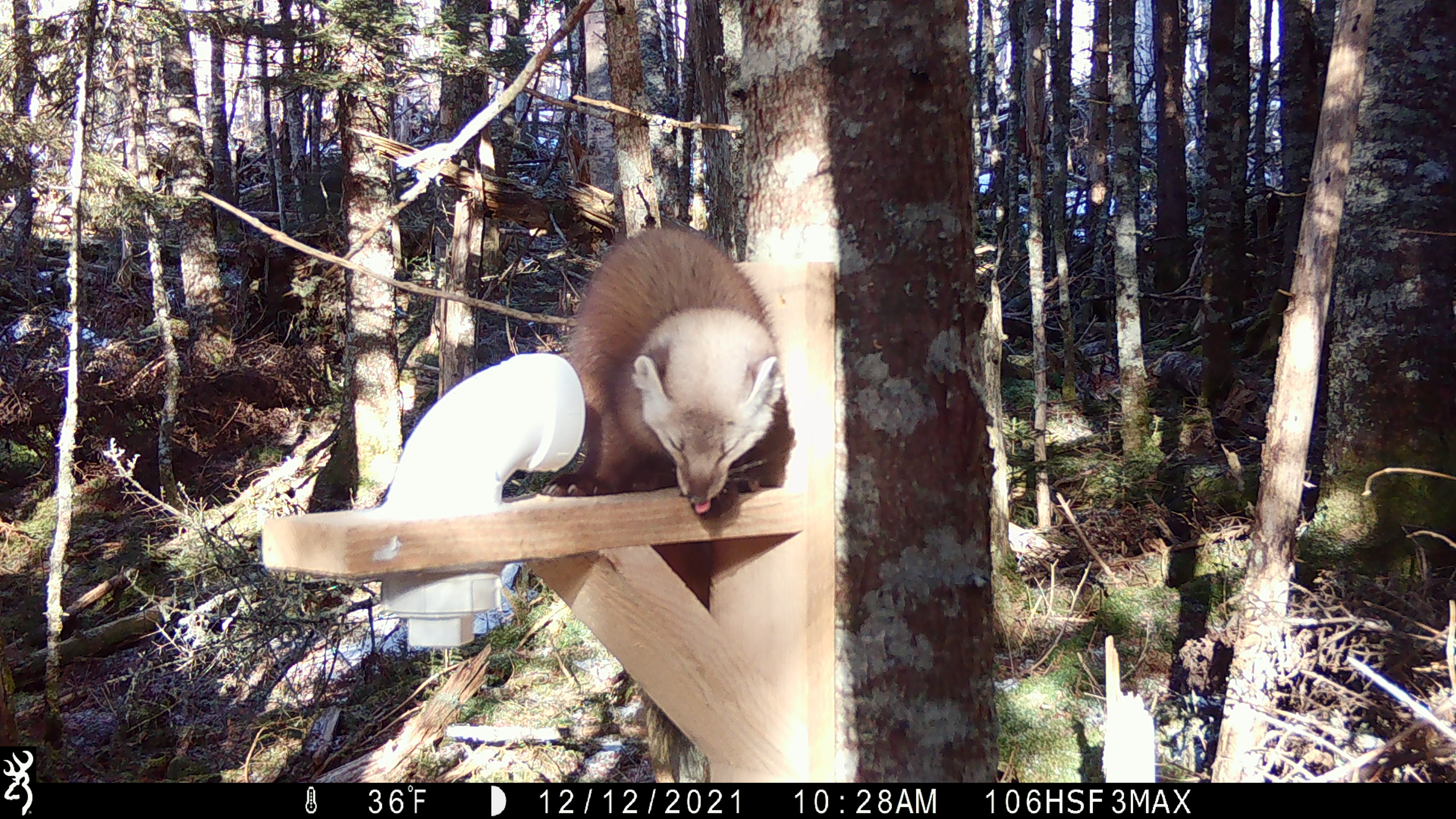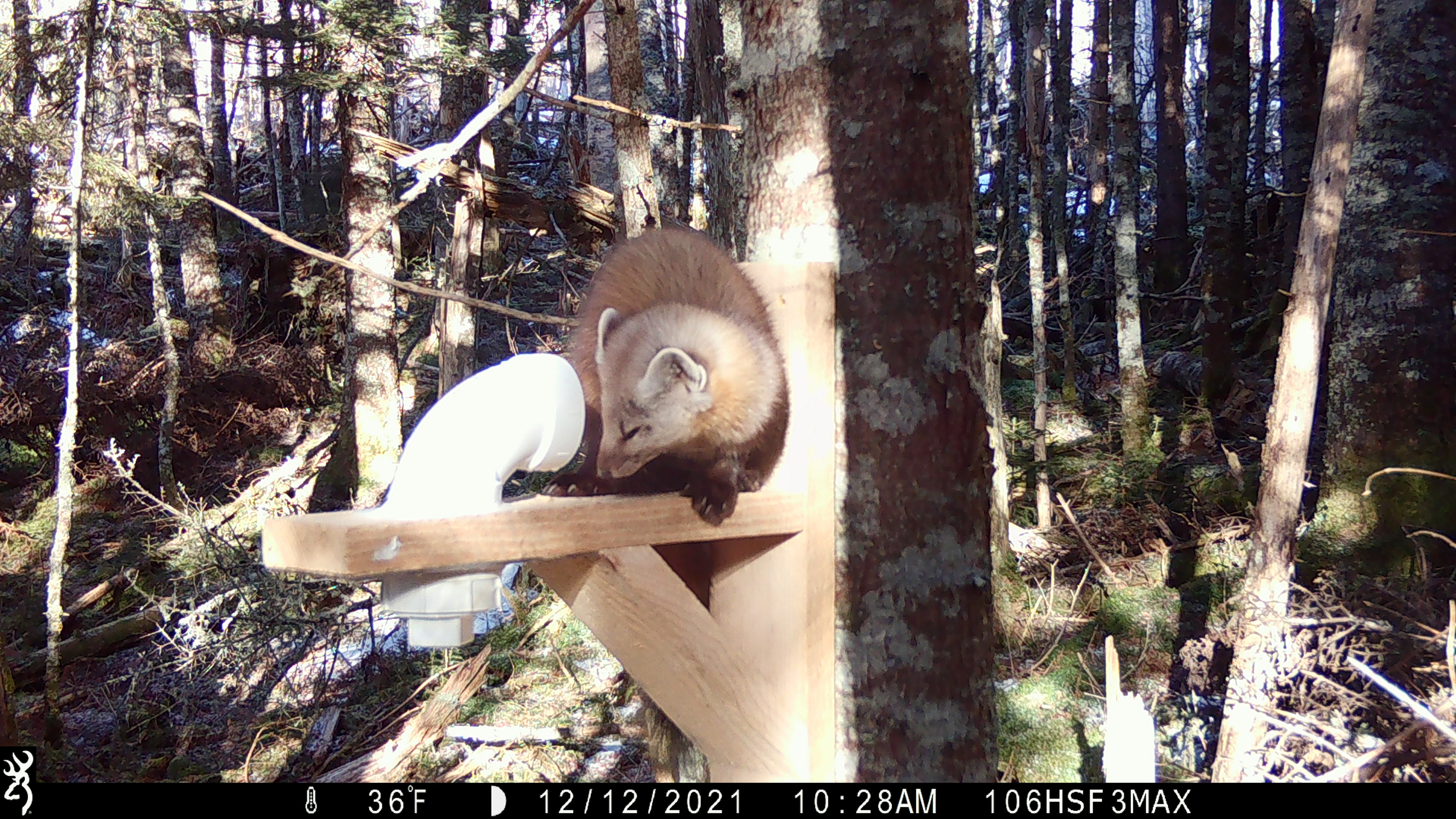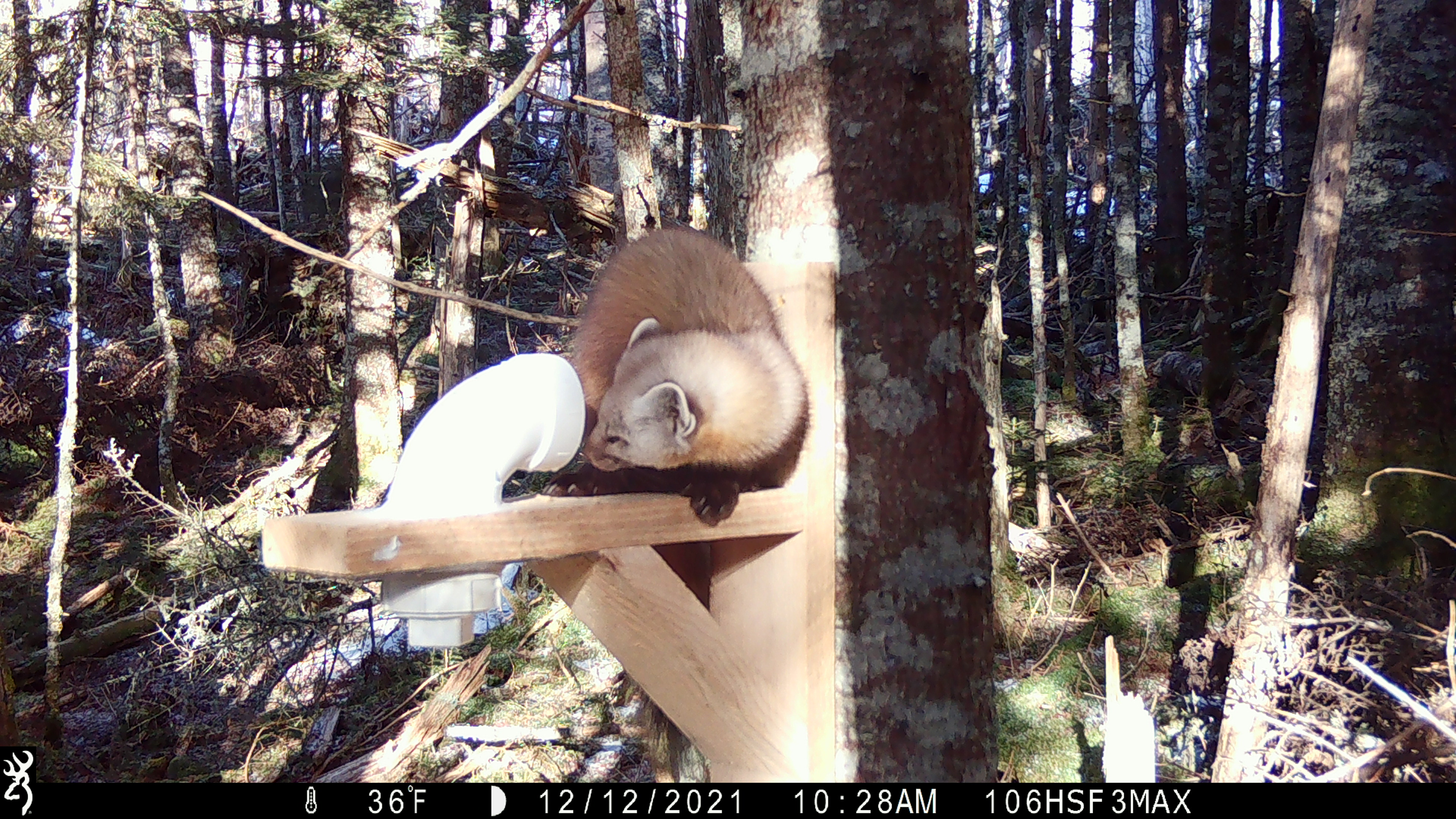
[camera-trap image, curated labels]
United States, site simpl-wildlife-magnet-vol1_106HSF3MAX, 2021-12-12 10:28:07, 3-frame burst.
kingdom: Animalia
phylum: Chordata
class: Mammalia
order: Carnivora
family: Mustelidae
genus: Martes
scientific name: Martes americana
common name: american marten